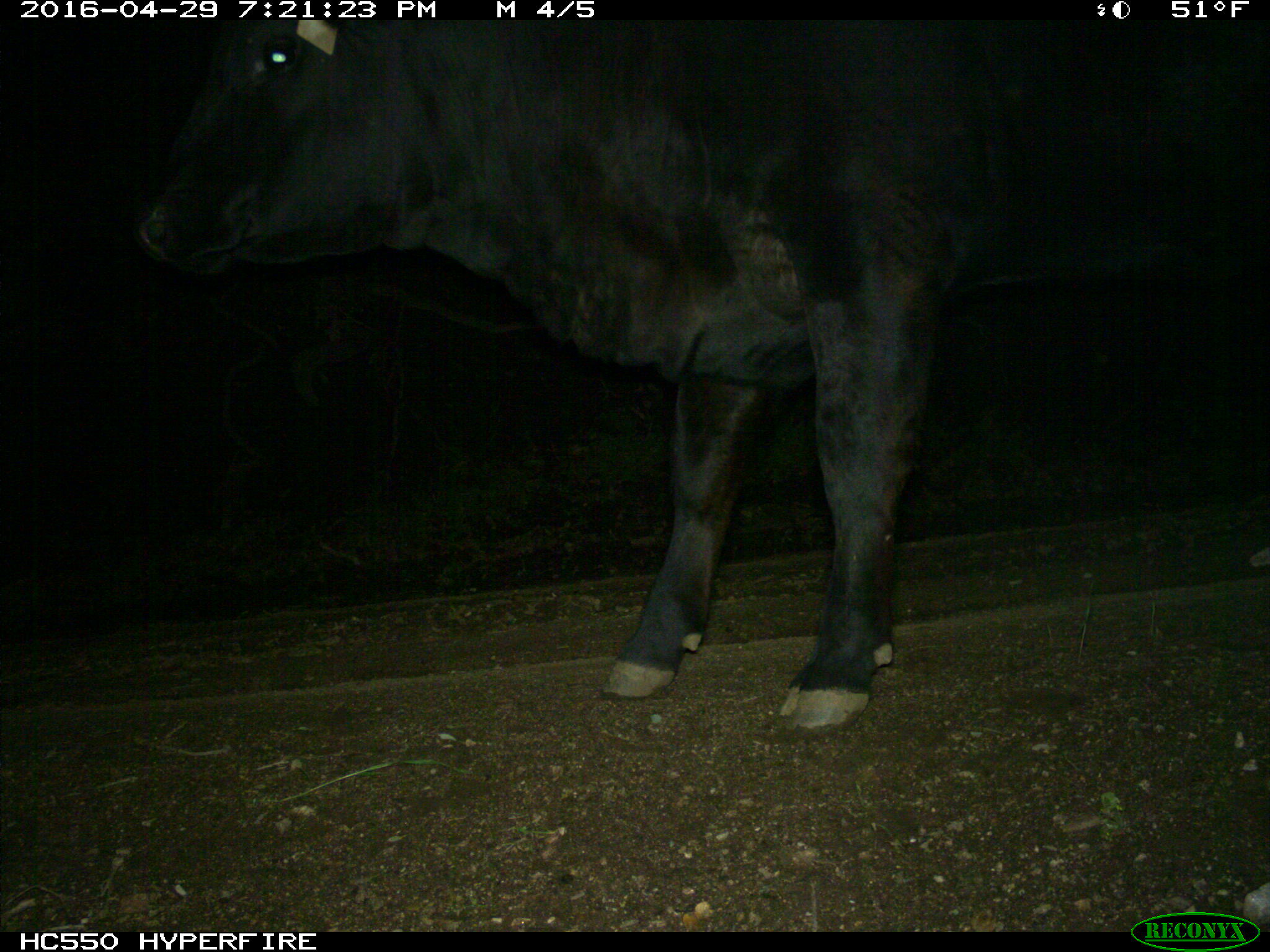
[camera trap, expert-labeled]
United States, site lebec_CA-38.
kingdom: Animalia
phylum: Chordata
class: Mammalia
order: Artiodactyla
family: Bovidae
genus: Bos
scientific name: Bos taurus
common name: domestic cow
Bos taurus (domestic cow).